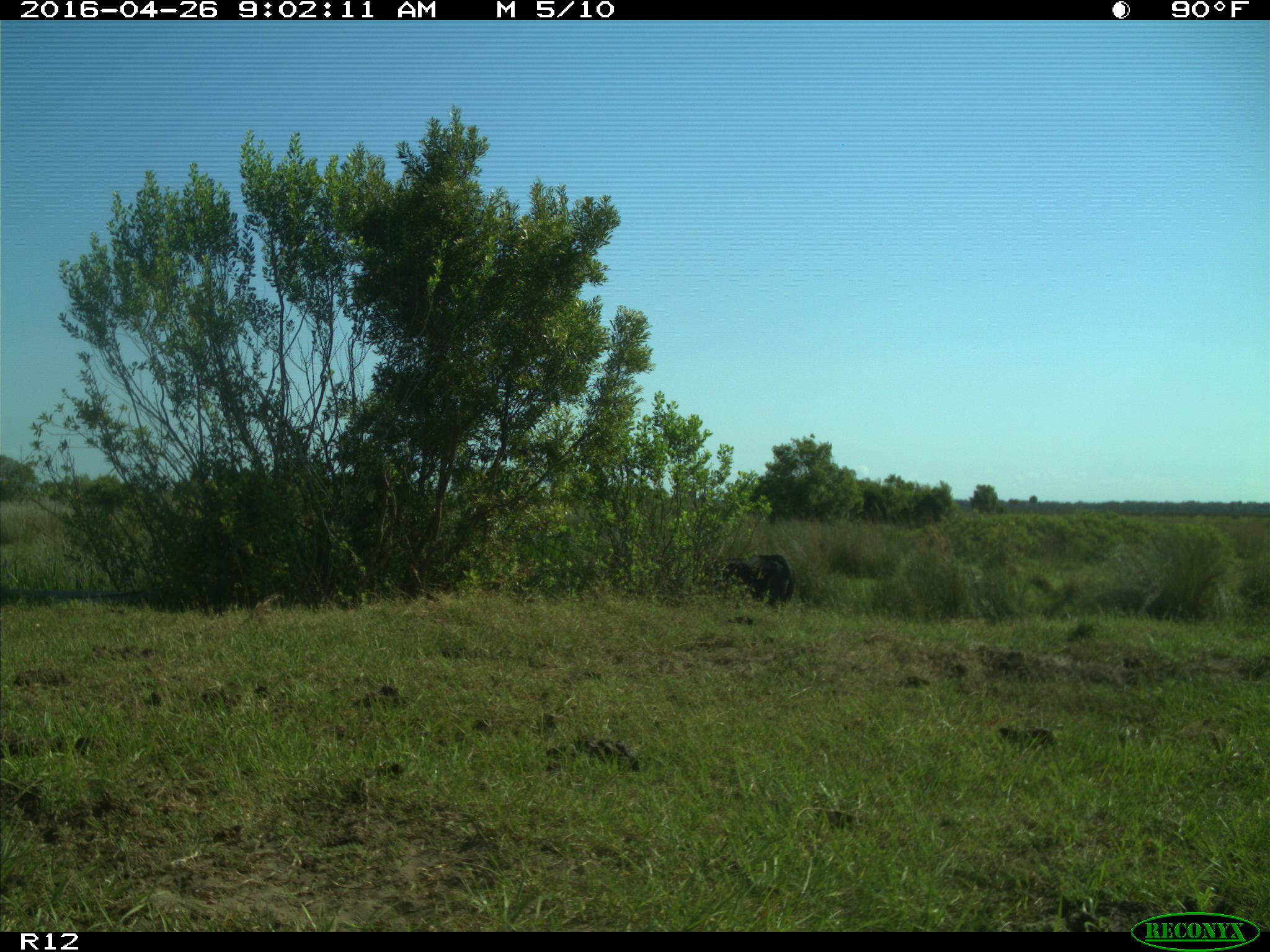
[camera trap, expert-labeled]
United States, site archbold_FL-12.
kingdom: Animalia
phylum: Chordata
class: Mammalia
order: Artiodactyla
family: Bovidae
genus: Bos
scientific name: Bos taurus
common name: domestic cow